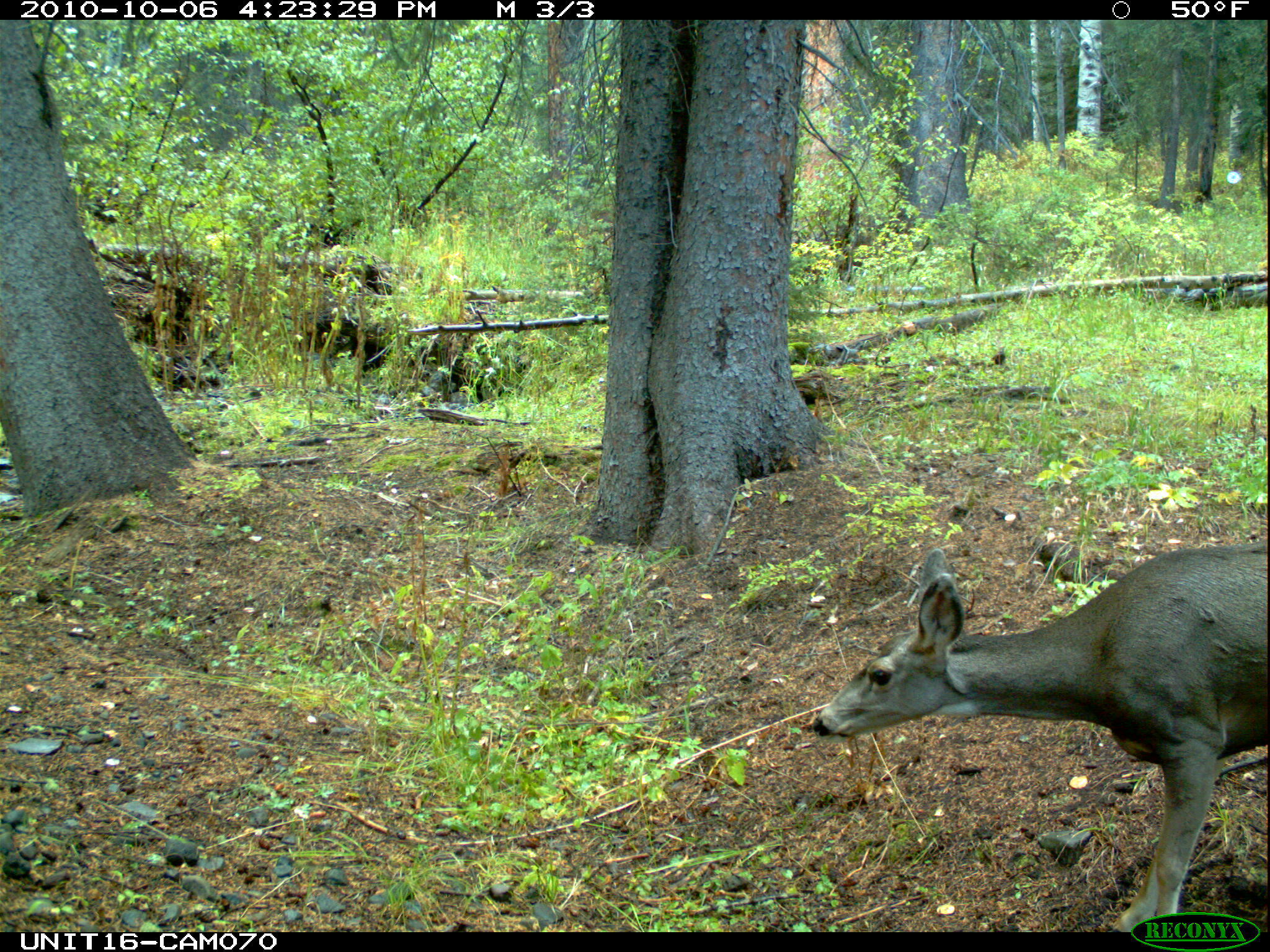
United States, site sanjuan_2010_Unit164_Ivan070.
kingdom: Animalia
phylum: Chordata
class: Mammalia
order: Artiodactyla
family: Cervidae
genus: Odocoileus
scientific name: Odocoileus hemionus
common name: mule deer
Odocoileus hemionus (mule deer).